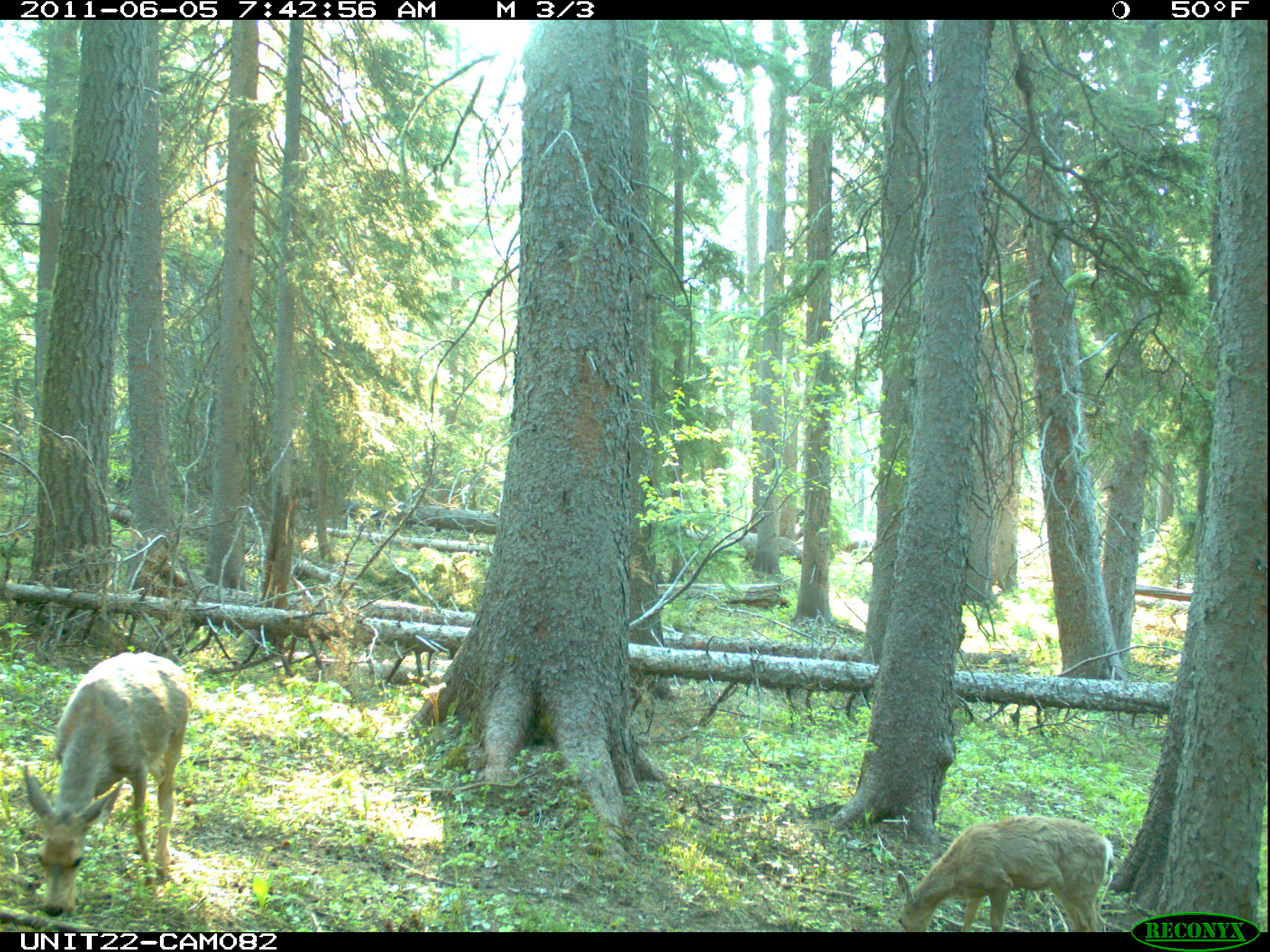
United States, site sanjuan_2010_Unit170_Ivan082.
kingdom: Animalia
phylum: Chordata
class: Mammalia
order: Artiodactyla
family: Cervidae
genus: Odocoileus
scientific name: Odocoileus hemionus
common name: mule deer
Odocoileus hemionus (mule deer).